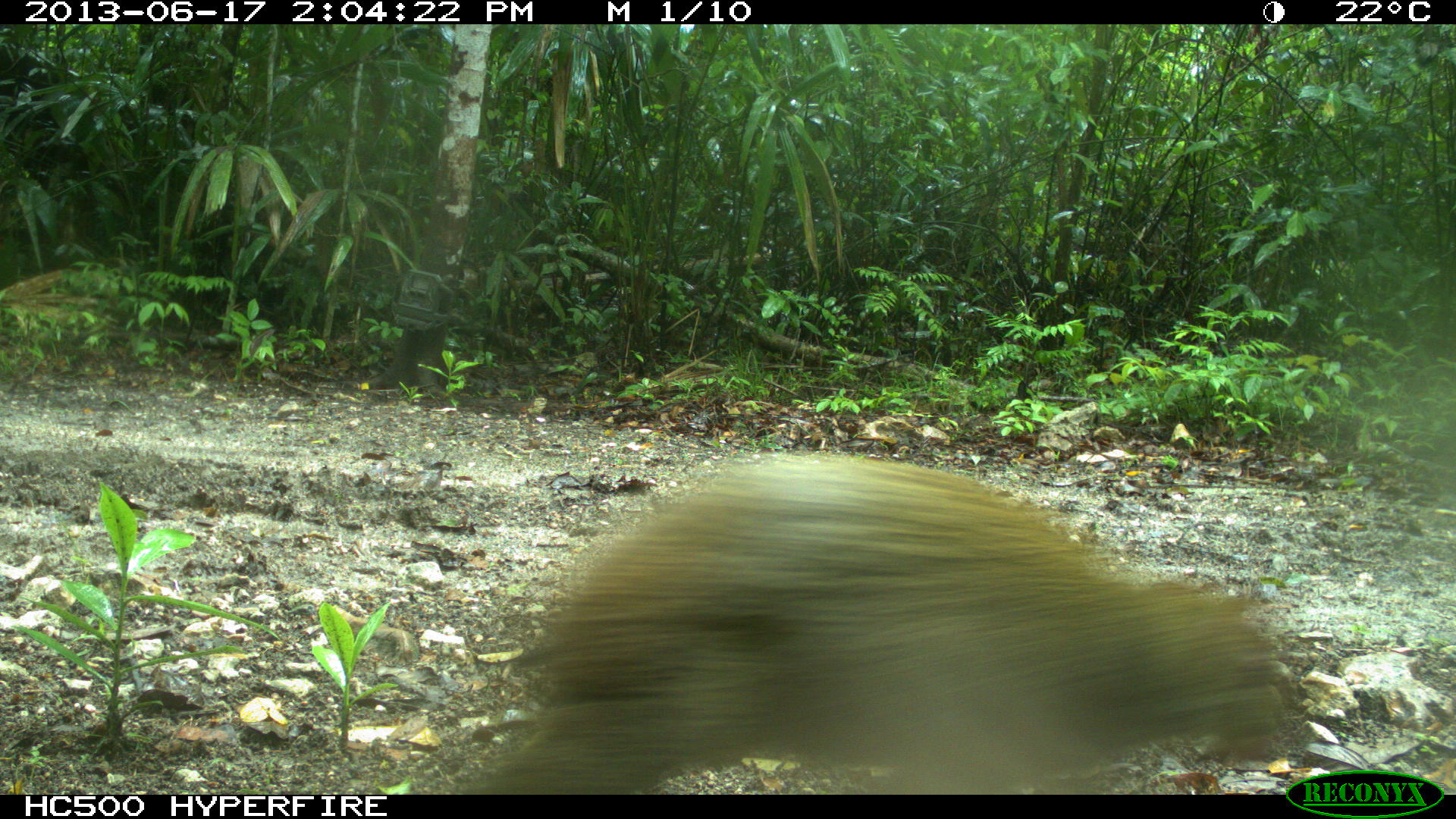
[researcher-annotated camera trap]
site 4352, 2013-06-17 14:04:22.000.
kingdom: Animalia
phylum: Chordata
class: Mammalia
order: Rodentia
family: Dasyproctidae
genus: Dasyprocta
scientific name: Dasyprocta punctata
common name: central american agouti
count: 1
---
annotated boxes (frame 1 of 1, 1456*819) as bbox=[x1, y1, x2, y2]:
dasyprocta punctata: bbox=[472, 455, 1295, 795]